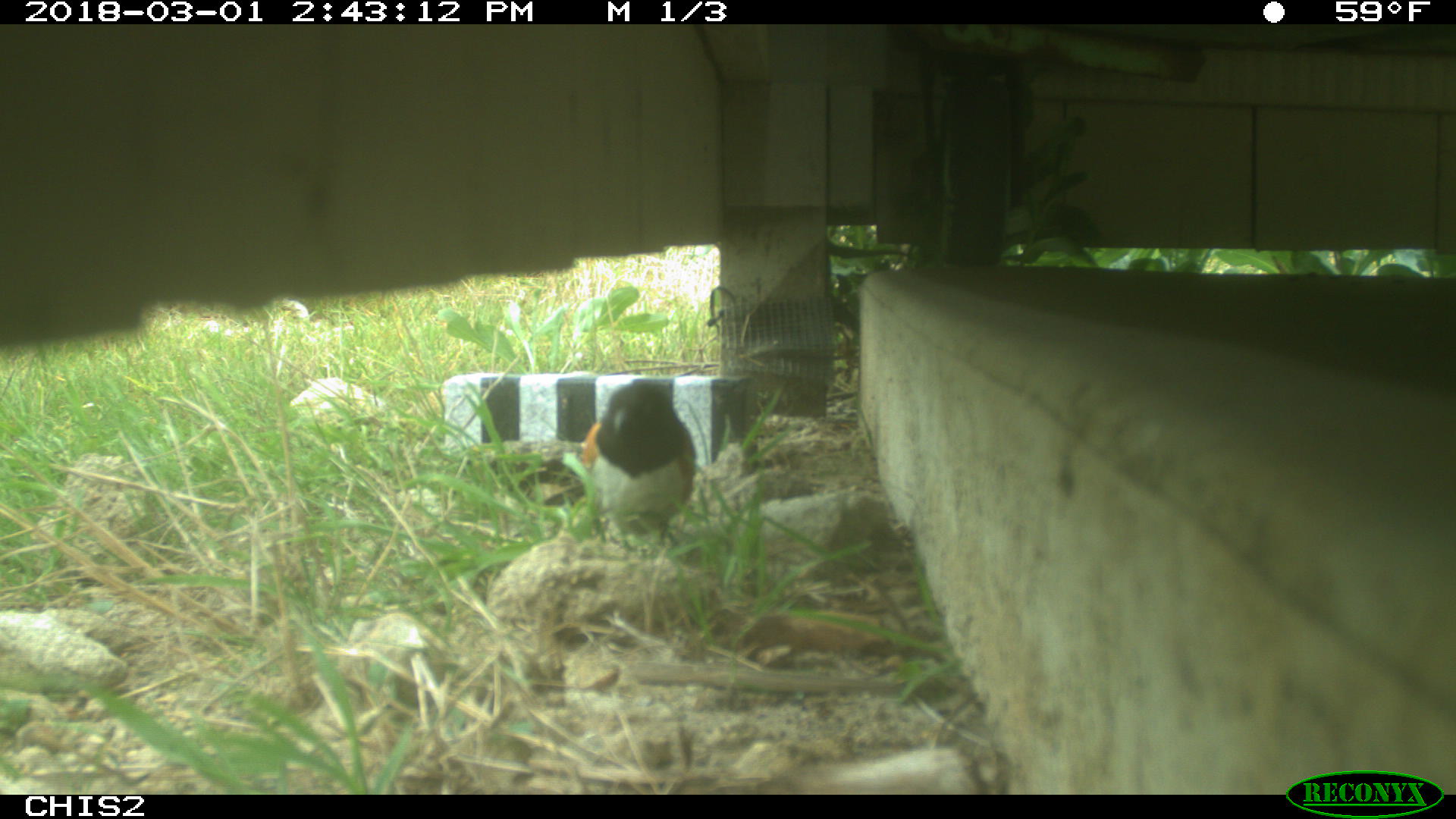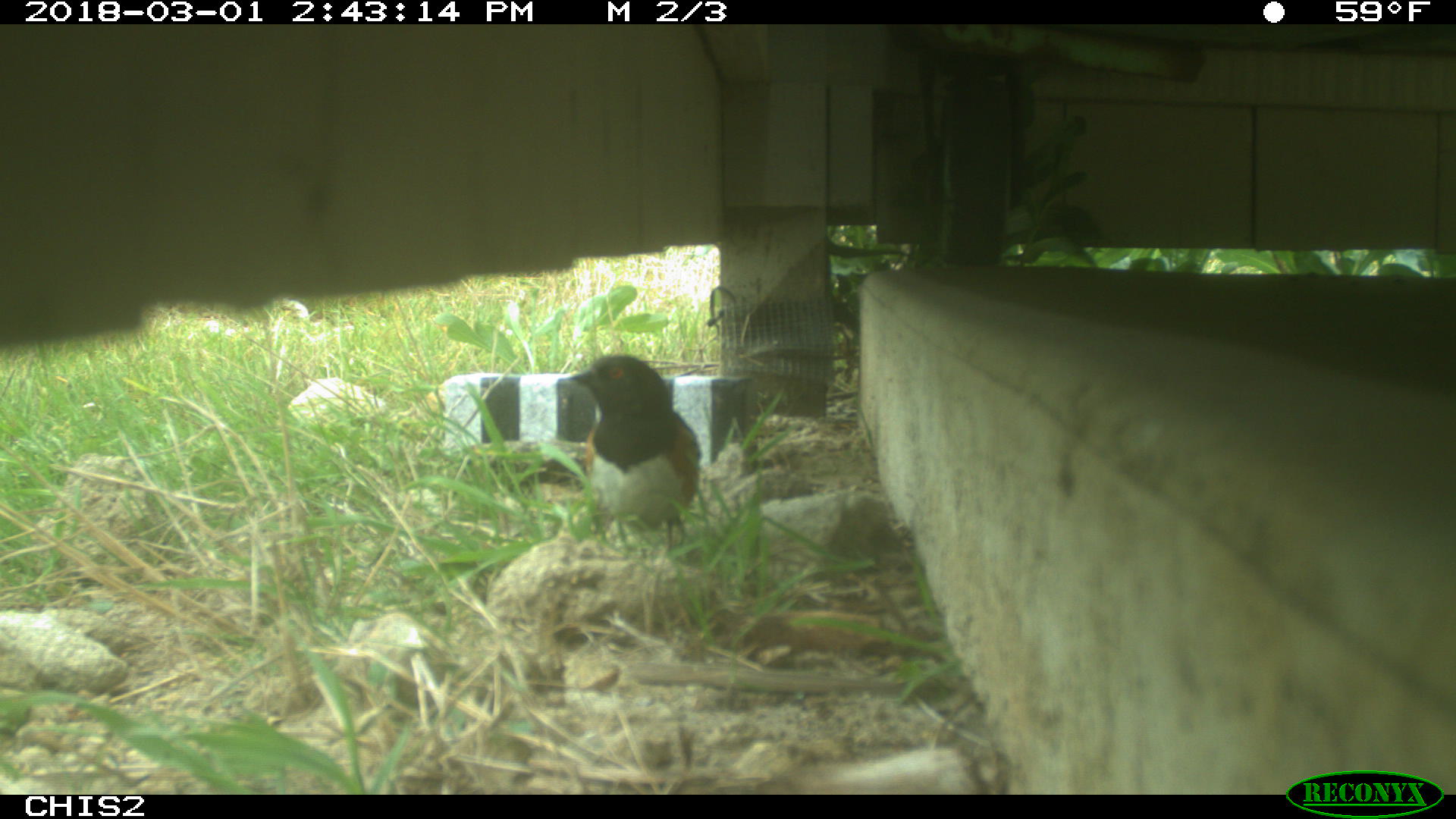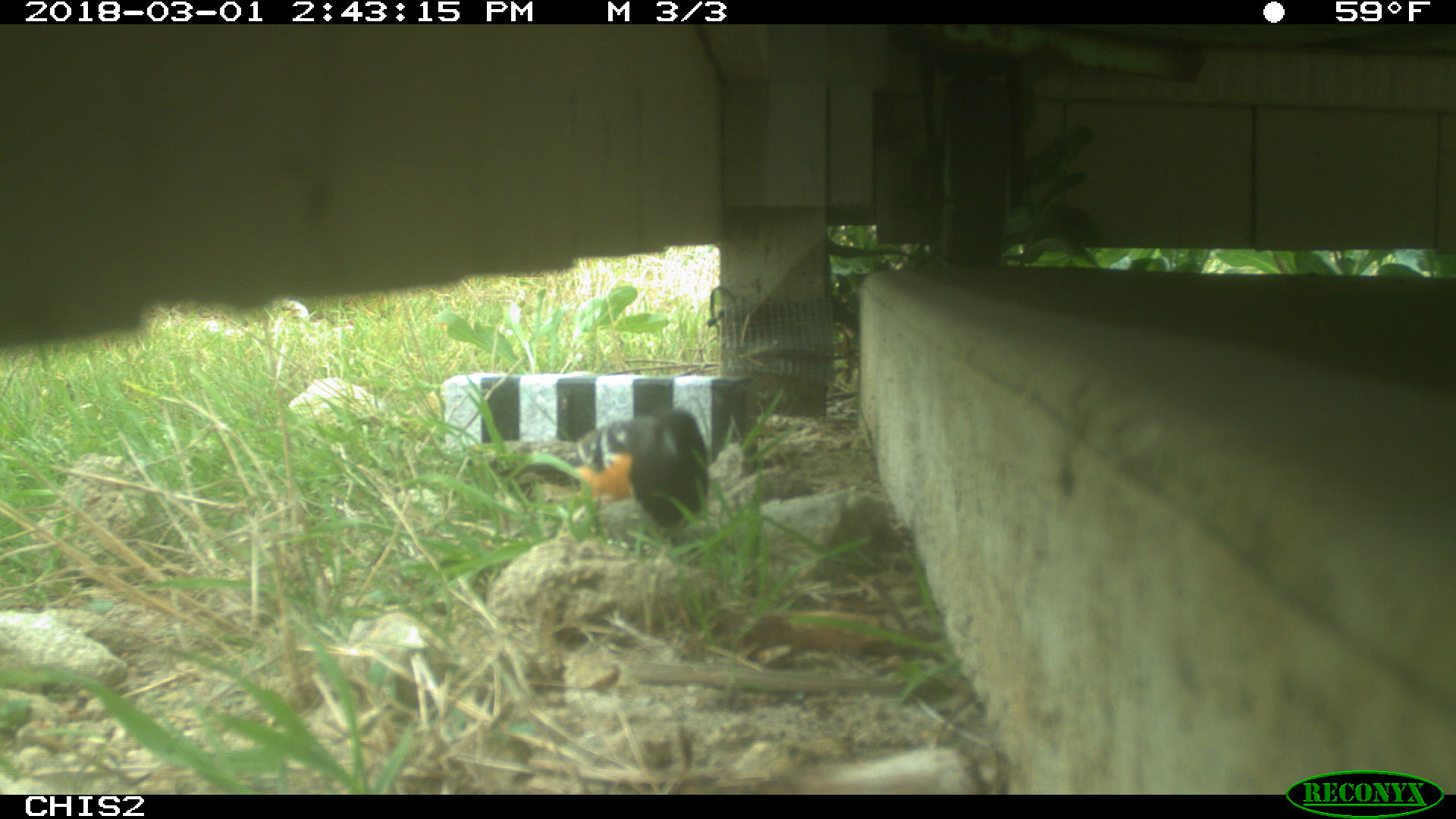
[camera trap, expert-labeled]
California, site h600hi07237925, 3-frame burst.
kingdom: Animalia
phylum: Chordata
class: Aves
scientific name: Aves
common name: bird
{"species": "bird (Aves)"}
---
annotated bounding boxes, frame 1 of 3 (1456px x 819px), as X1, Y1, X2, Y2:
bird: 592, 381, 693, 559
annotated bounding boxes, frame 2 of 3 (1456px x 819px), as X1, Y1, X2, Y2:
bird: 559, 353, 700, 549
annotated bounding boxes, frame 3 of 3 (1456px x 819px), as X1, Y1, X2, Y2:
bird: 576, 405, 709, 536